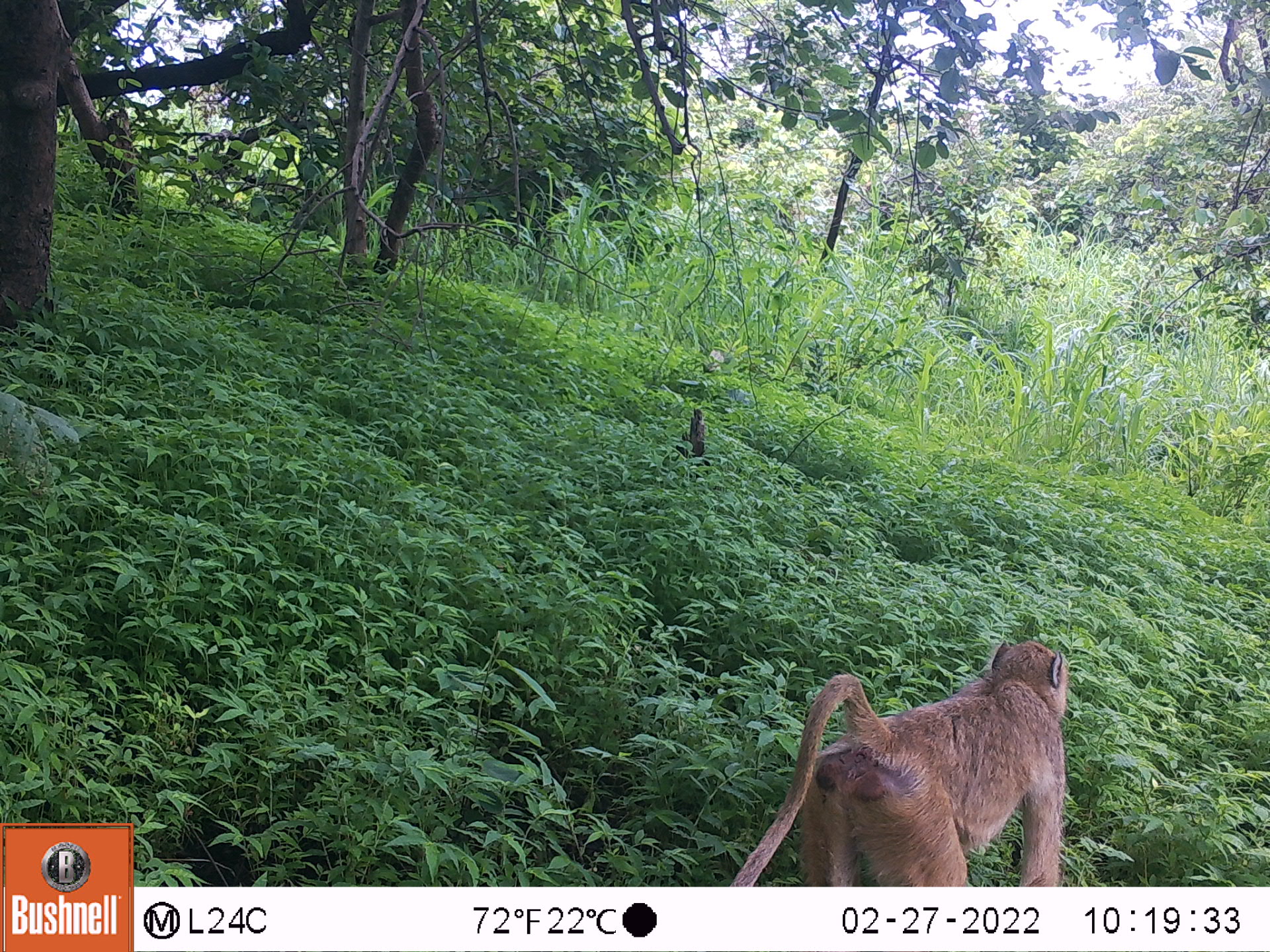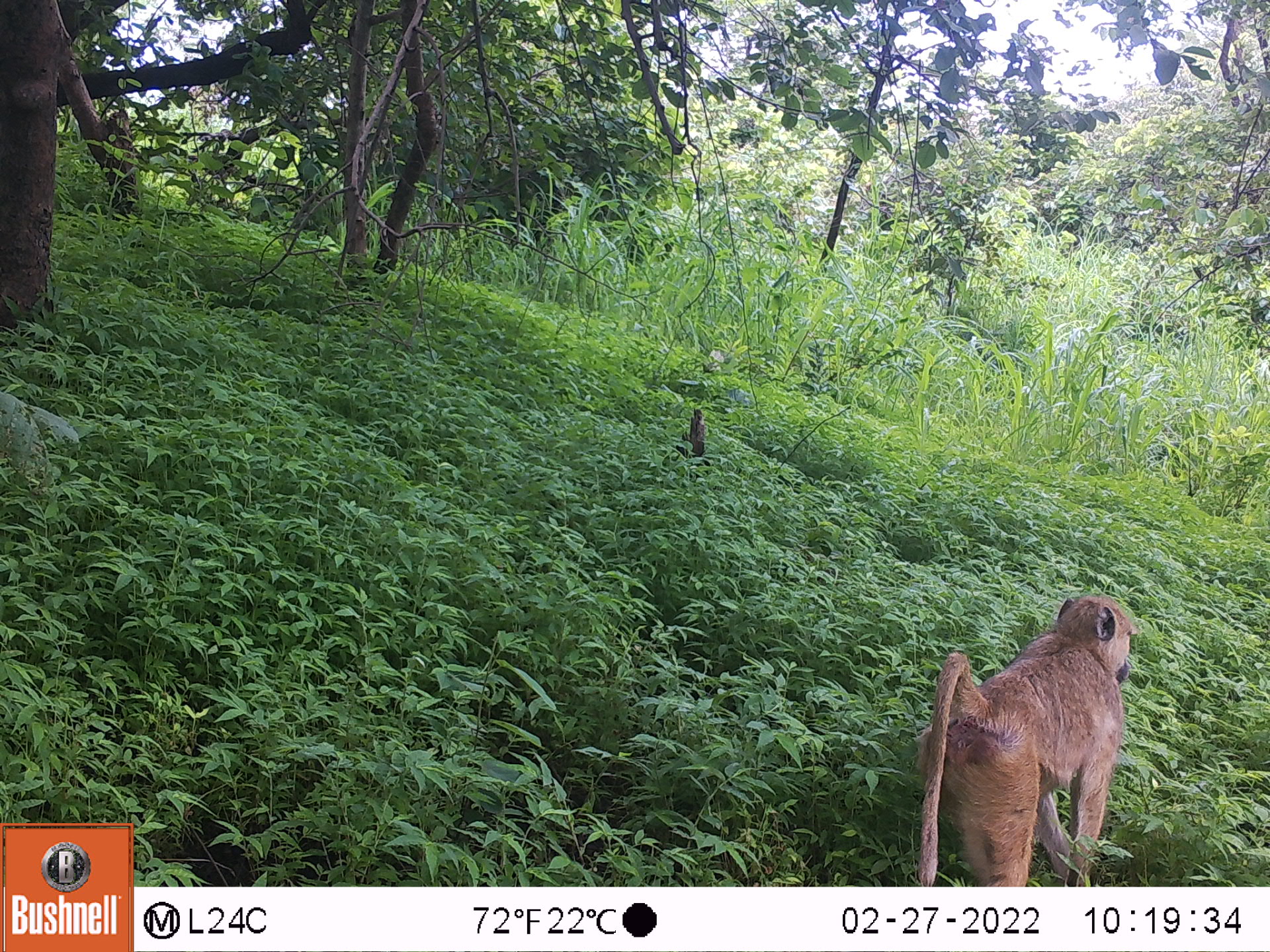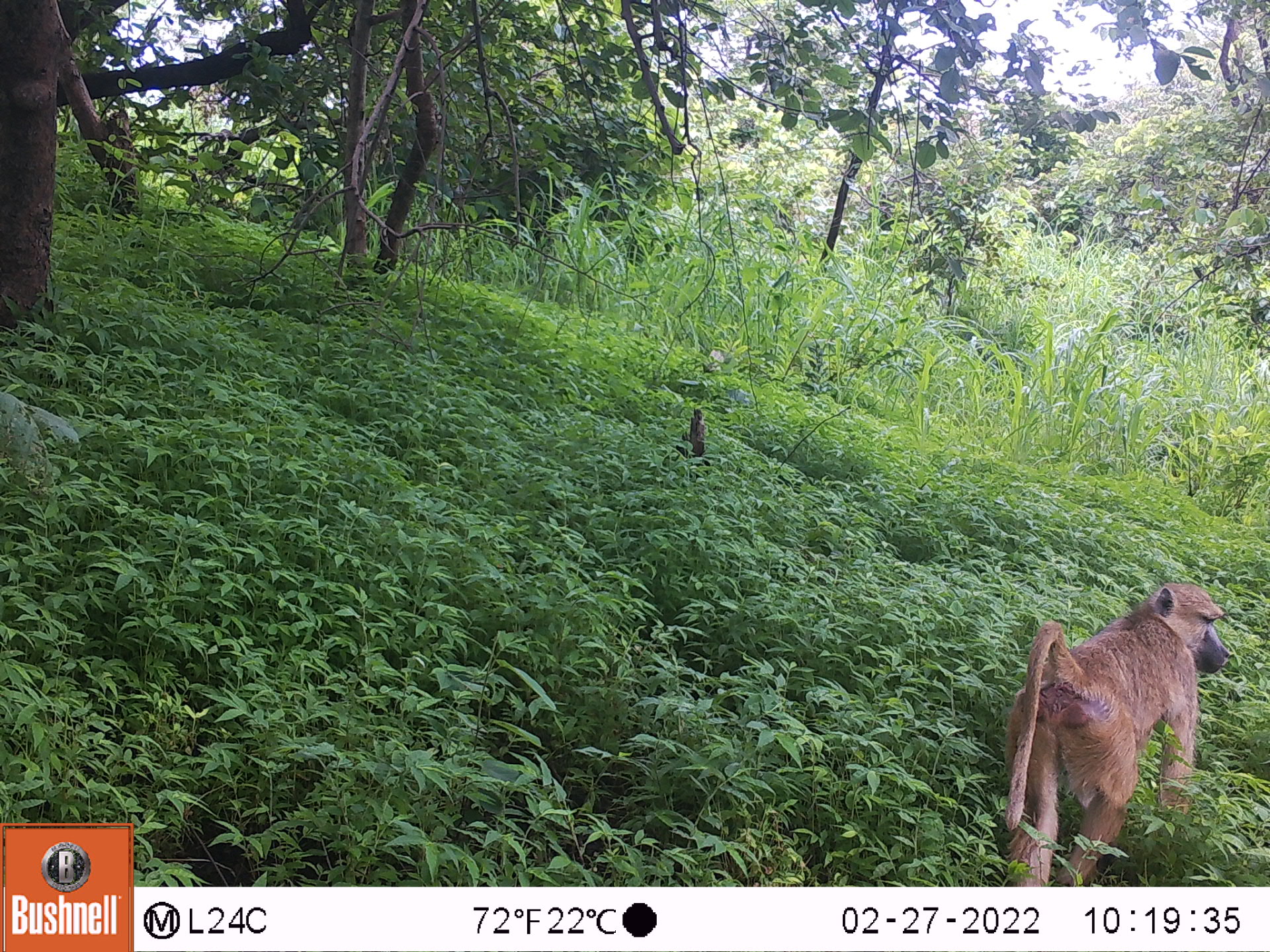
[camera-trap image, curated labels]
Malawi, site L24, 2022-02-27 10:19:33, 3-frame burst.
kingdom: Animalia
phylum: Chordata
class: Mammalia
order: Primates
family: Cercopithecidae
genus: Papio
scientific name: Papio cynocephalus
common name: yellow baboon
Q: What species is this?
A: Yellow baboon (Papio cynocephalus).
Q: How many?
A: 1.